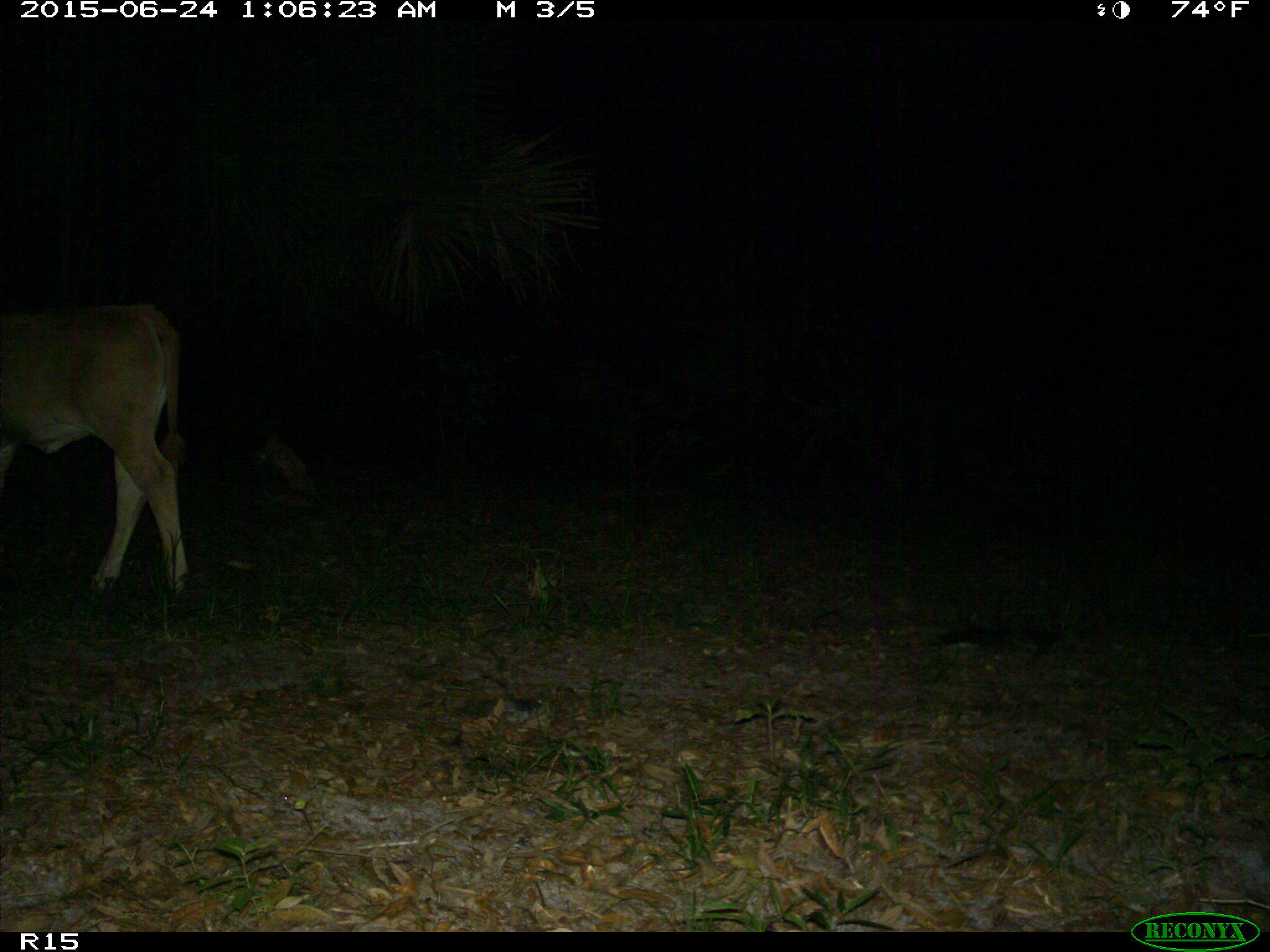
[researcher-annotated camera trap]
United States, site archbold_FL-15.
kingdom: Animalia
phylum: Chordata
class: Mammalia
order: Artiodactyla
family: Bovidae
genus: Bos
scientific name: Bos taurus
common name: domestic cow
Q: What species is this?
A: Bos taurus (domestic cow).